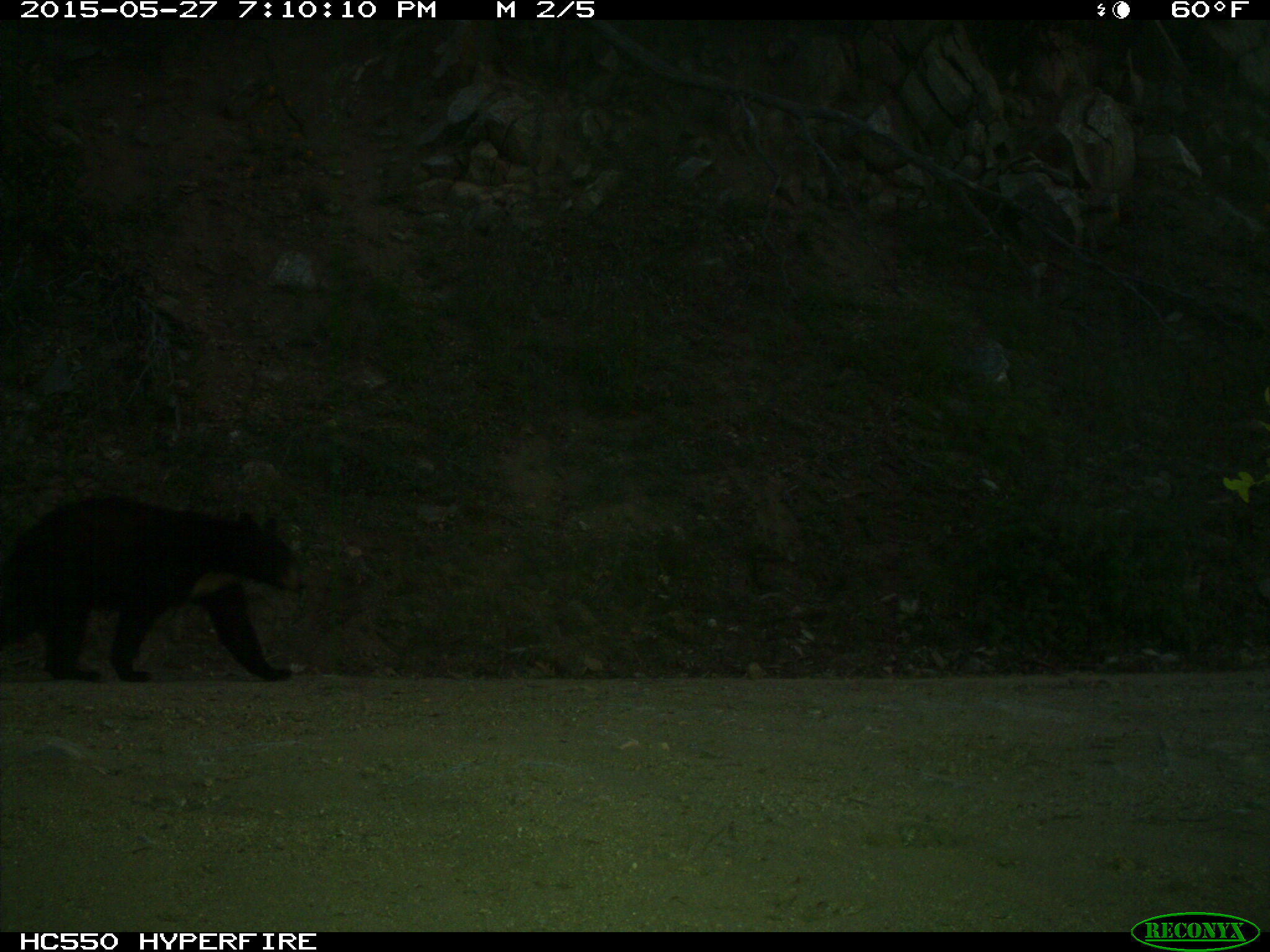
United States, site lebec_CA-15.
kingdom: Animalia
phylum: Chordata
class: Mammalia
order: Carnivora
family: Ursidae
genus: Ursus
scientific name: Ursus americanus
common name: american black bear